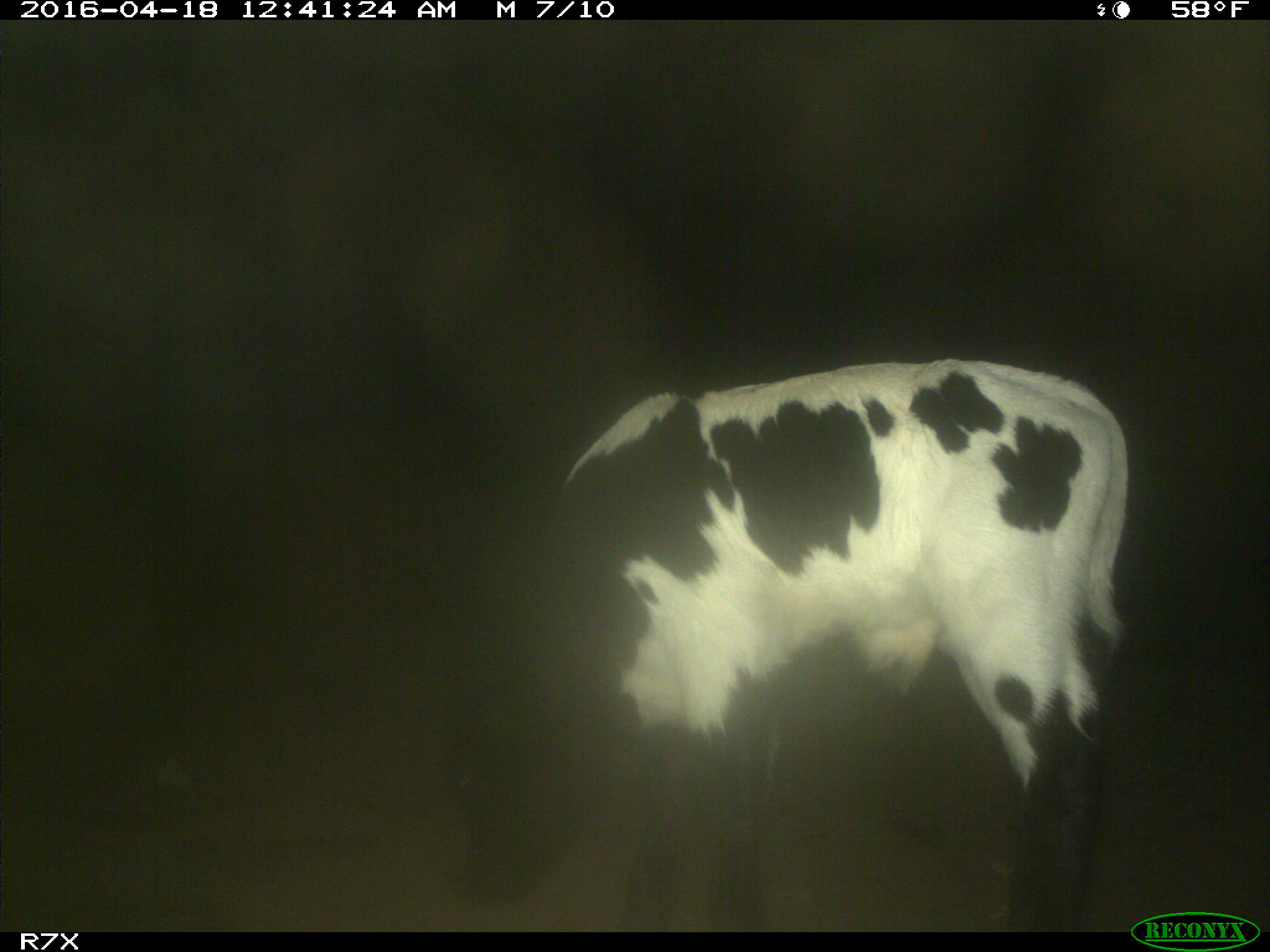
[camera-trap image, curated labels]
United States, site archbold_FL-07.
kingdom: Animalia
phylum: Chordata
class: Mammalia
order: Artiodactyla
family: Bovidae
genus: Bos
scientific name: Bos taurus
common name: domestic cow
Bos taurus (domestic cow).